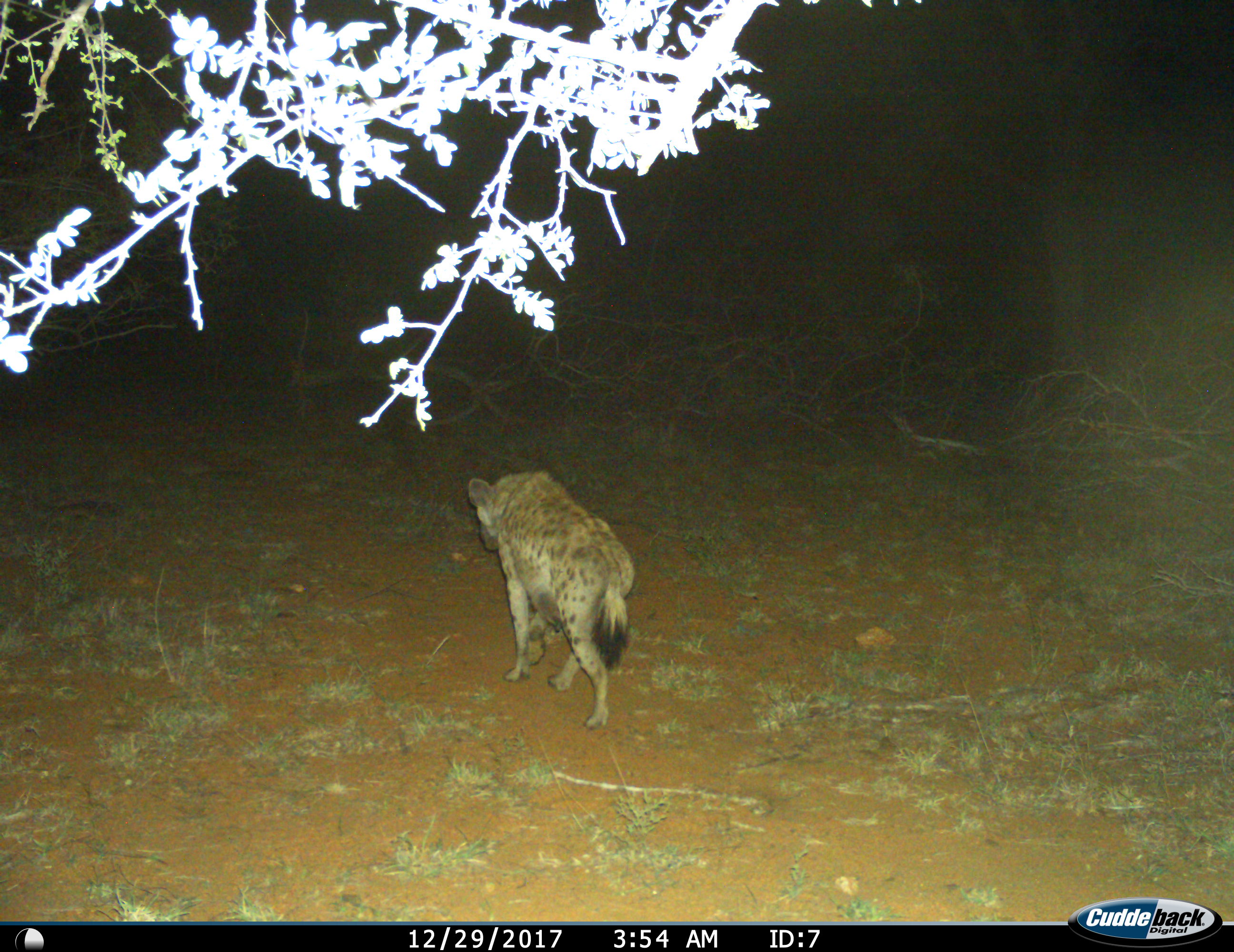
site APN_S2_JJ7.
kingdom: Animalia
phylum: Chordata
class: Mammalia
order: Carnivora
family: Hyaenidae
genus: Crocuta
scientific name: Crocuta crocuta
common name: spotted hyena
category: hyenaspotted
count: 1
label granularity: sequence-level